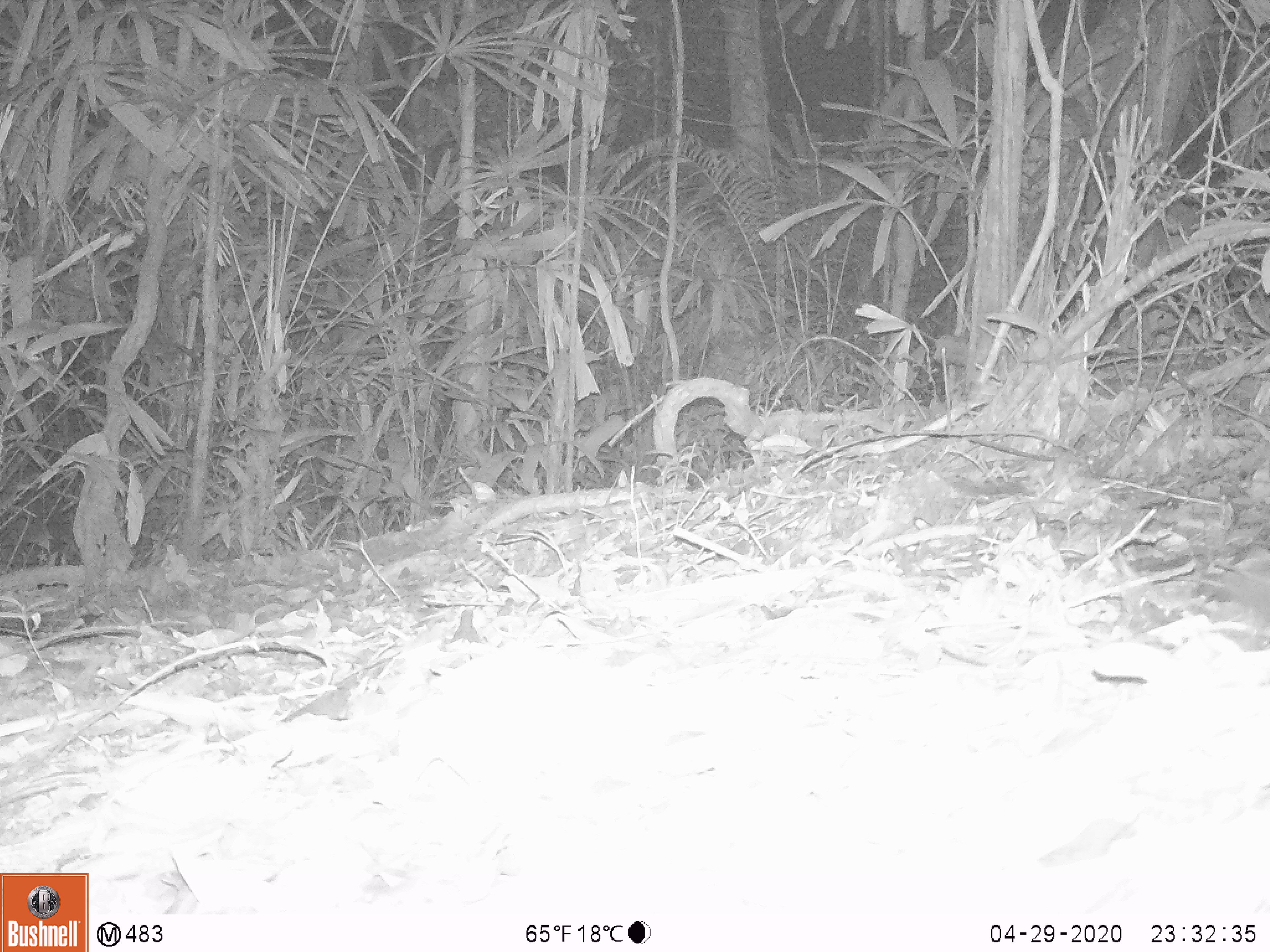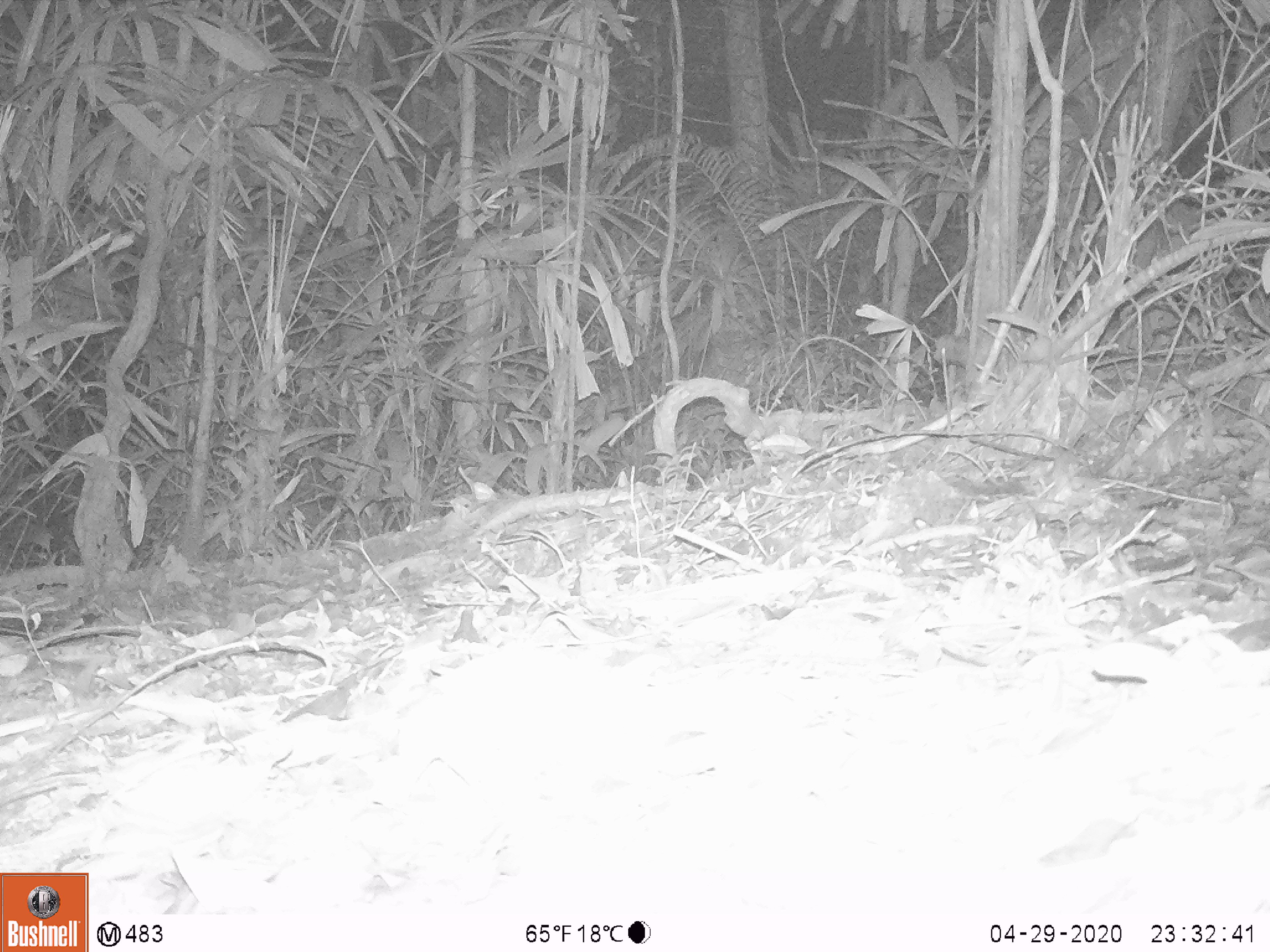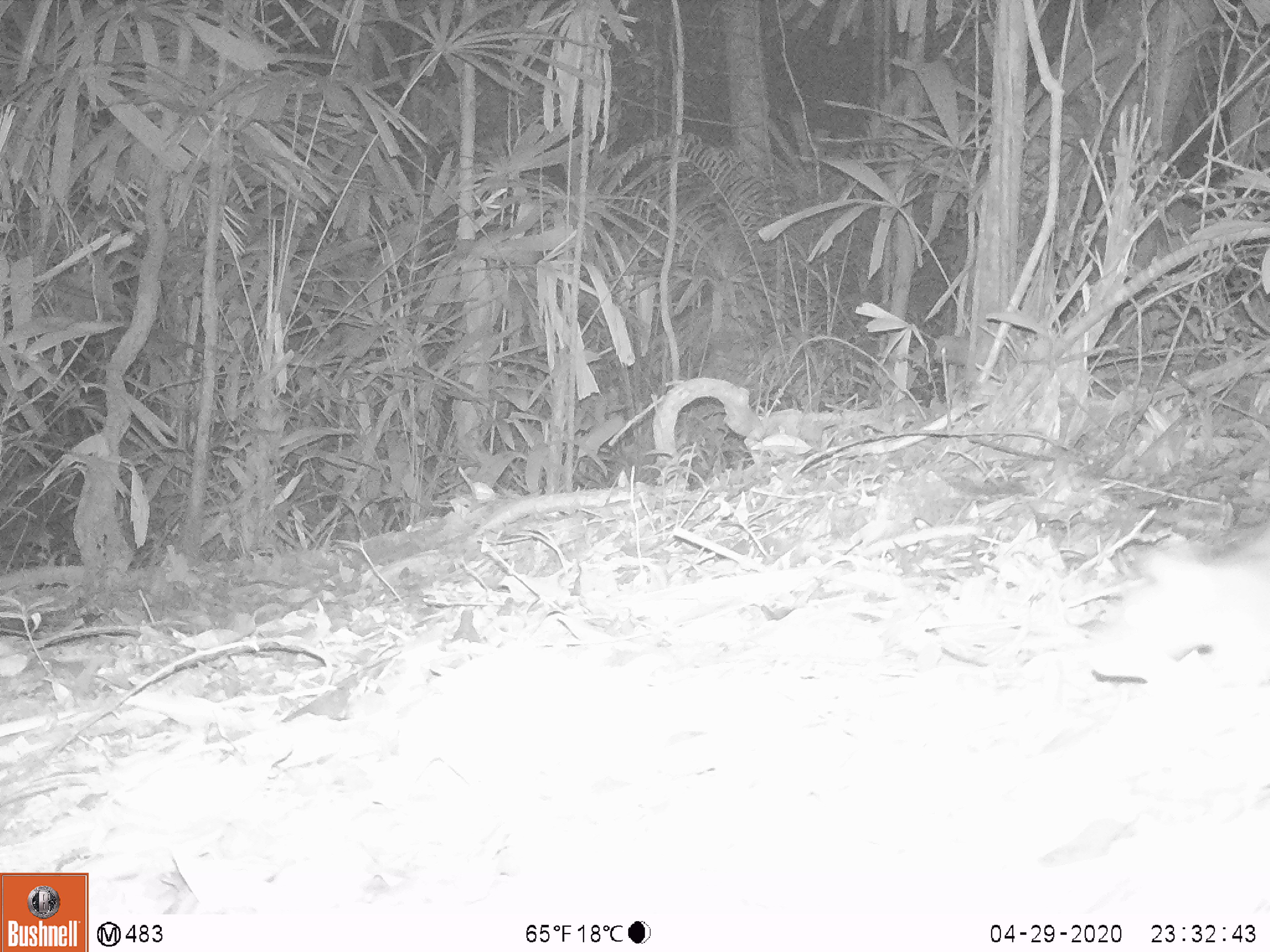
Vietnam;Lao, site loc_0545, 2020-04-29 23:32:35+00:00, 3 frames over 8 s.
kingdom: Animalia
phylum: Chordata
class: Mammalia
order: Rodentia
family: Muridae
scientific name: Muridae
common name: old-world mice and rats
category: unidentified murid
Unidentified murid (old-world mice and rats) (Muridae). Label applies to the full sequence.